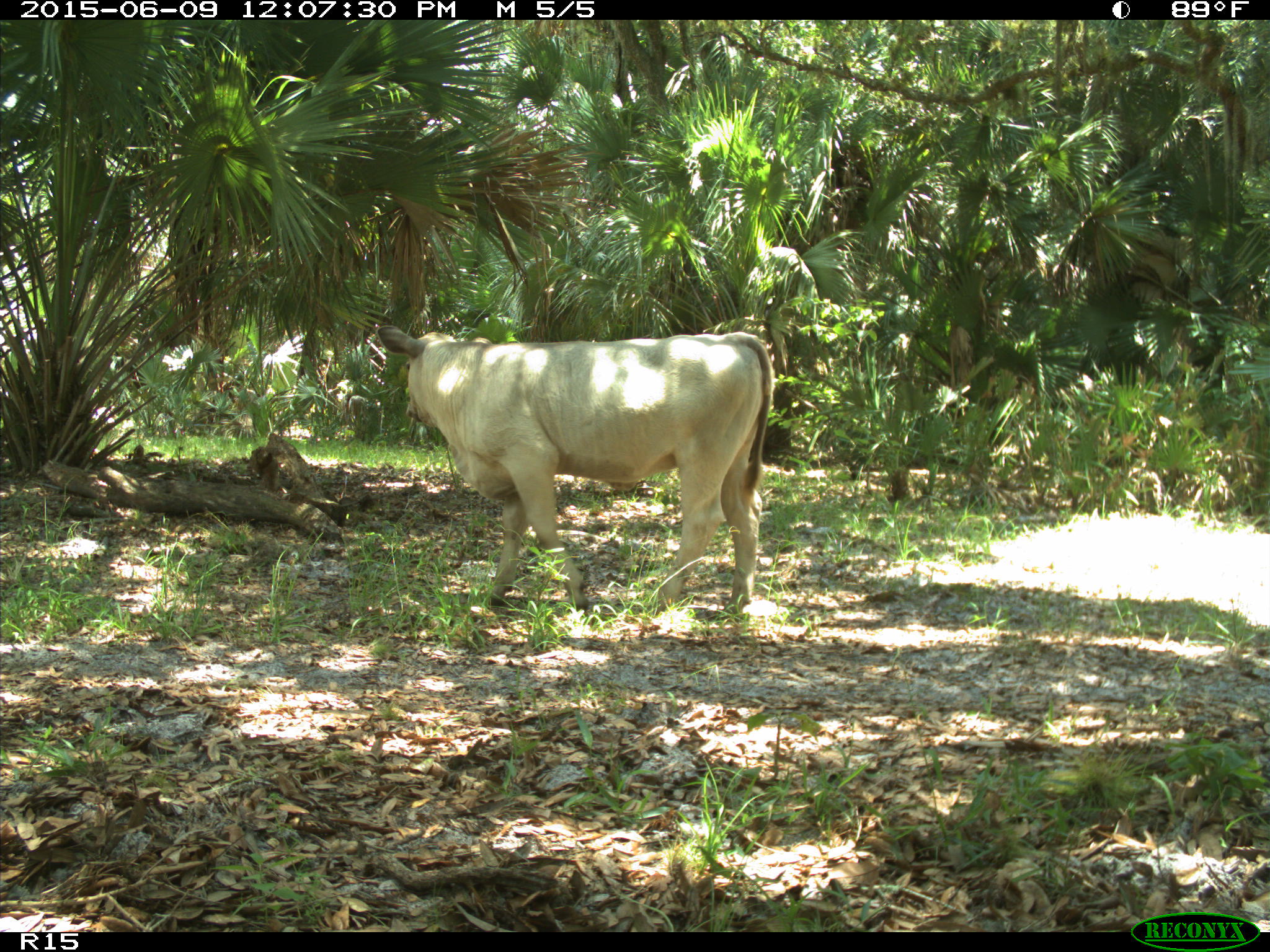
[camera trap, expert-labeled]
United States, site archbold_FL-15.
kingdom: Animalia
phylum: Chordata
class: Mammalia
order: Artiodactyla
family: Bovidae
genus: Bos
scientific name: Bos taurus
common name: domestic cow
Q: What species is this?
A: Bos taurus (domestic cow).